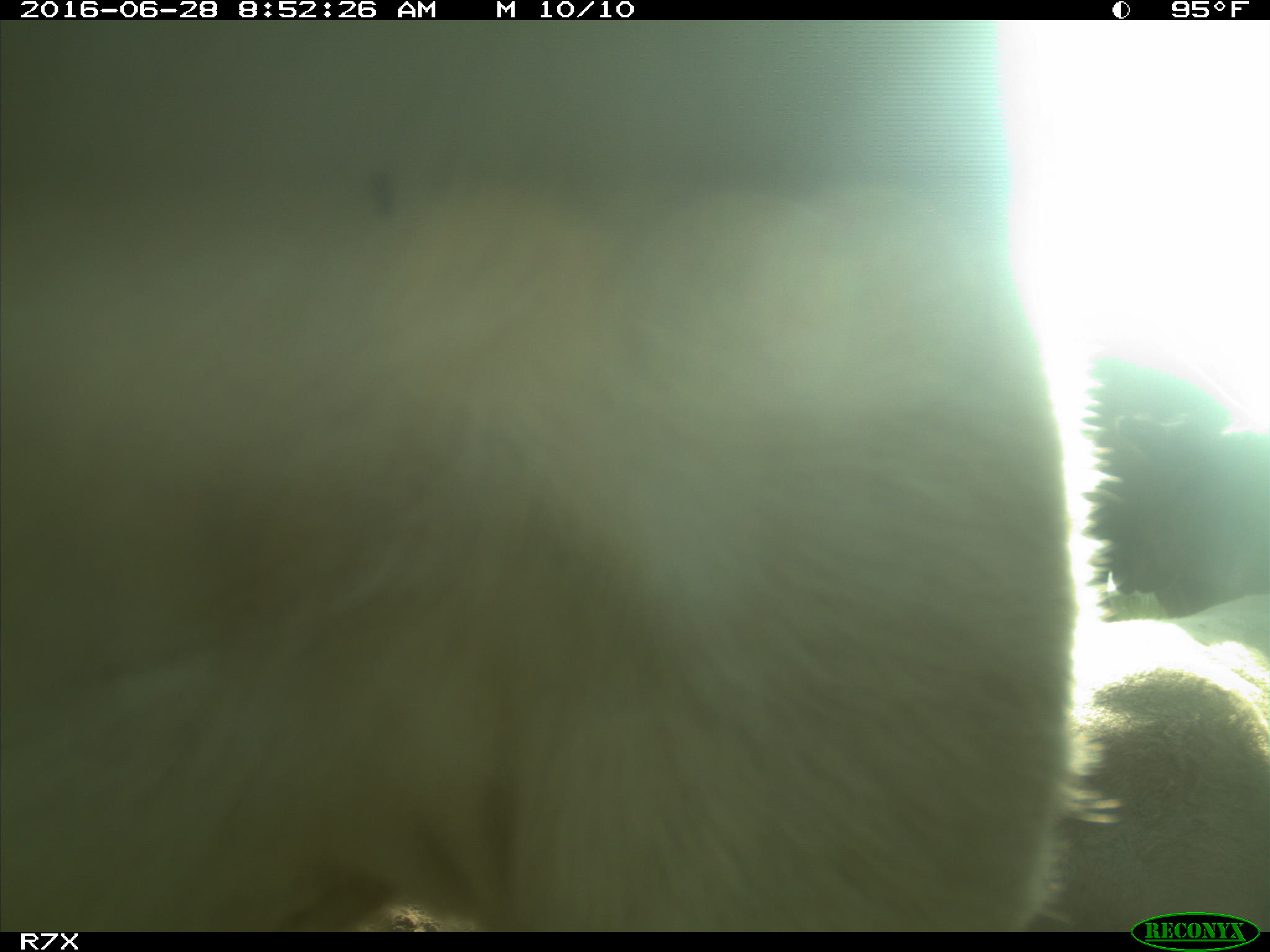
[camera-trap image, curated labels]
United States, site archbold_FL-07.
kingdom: Animalia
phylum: Chordata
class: Mammalia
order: Artiodactyla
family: Bovidae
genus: Bos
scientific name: Bos taurus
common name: domestic cow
Bos taurus (domestic cow).